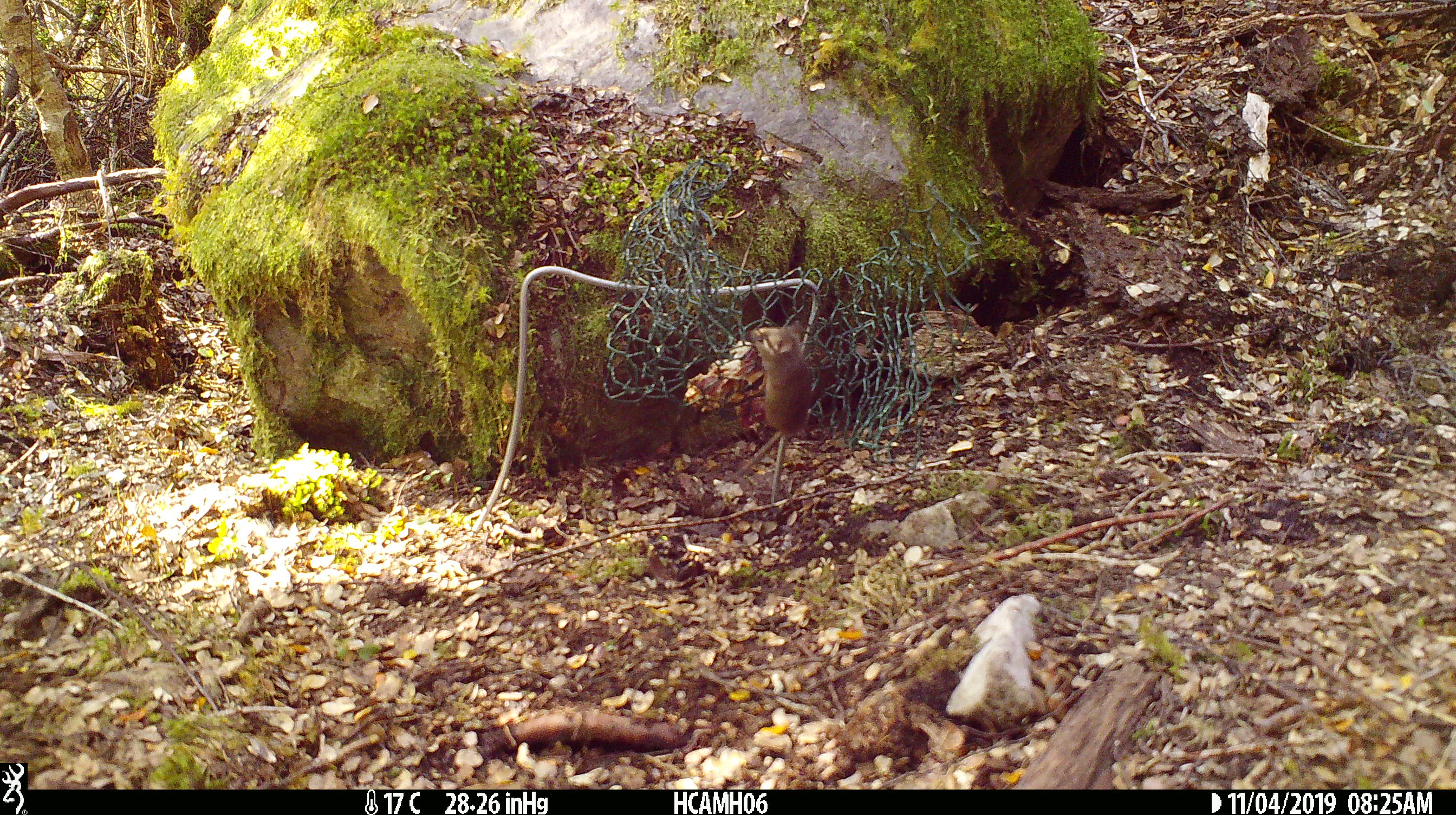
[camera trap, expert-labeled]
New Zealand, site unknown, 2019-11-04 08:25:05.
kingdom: Animalia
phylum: Chordata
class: Mammalia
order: Rodentia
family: Muridae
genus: Mus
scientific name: Mus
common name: mouse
Mouse (Mus).